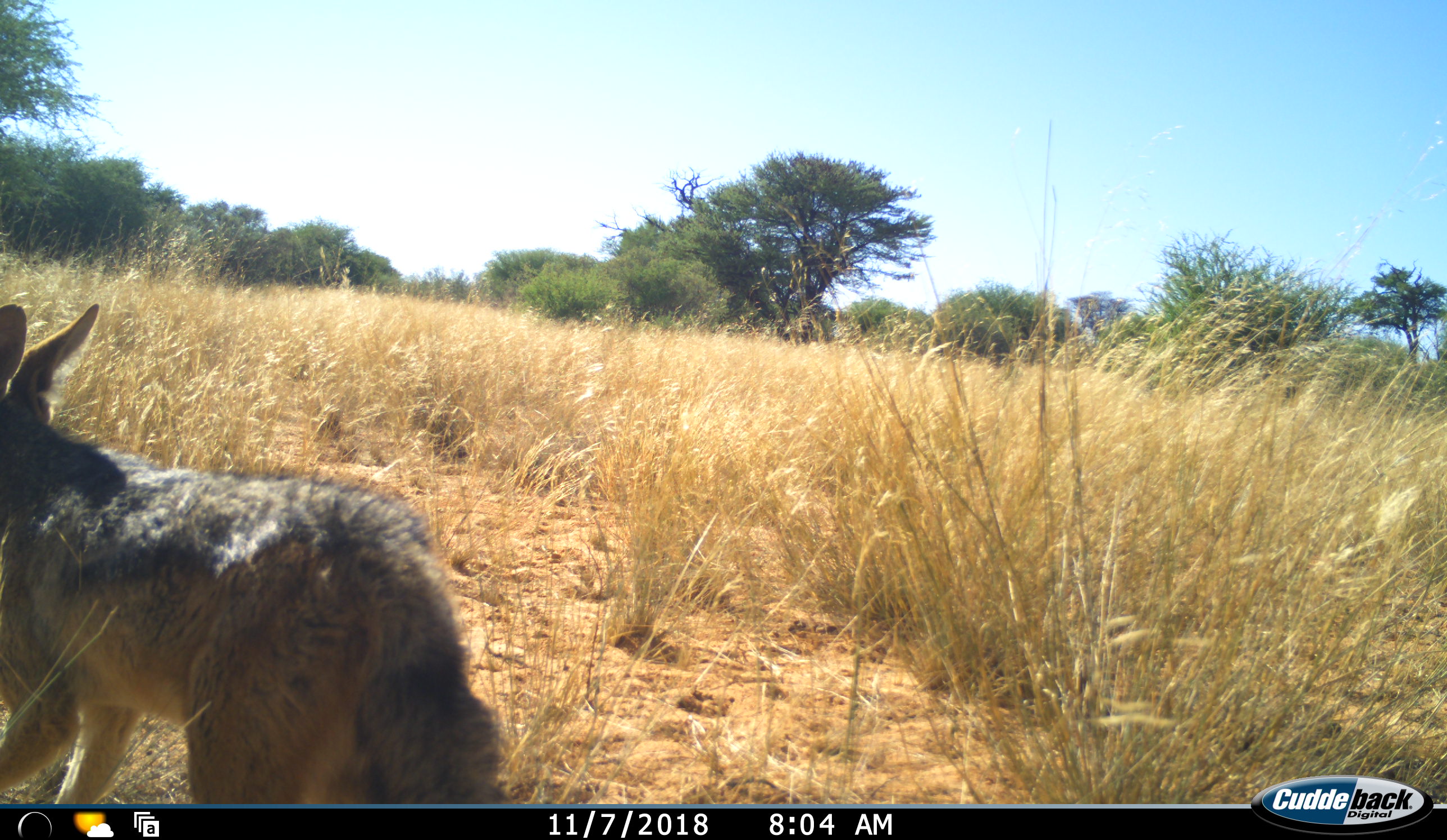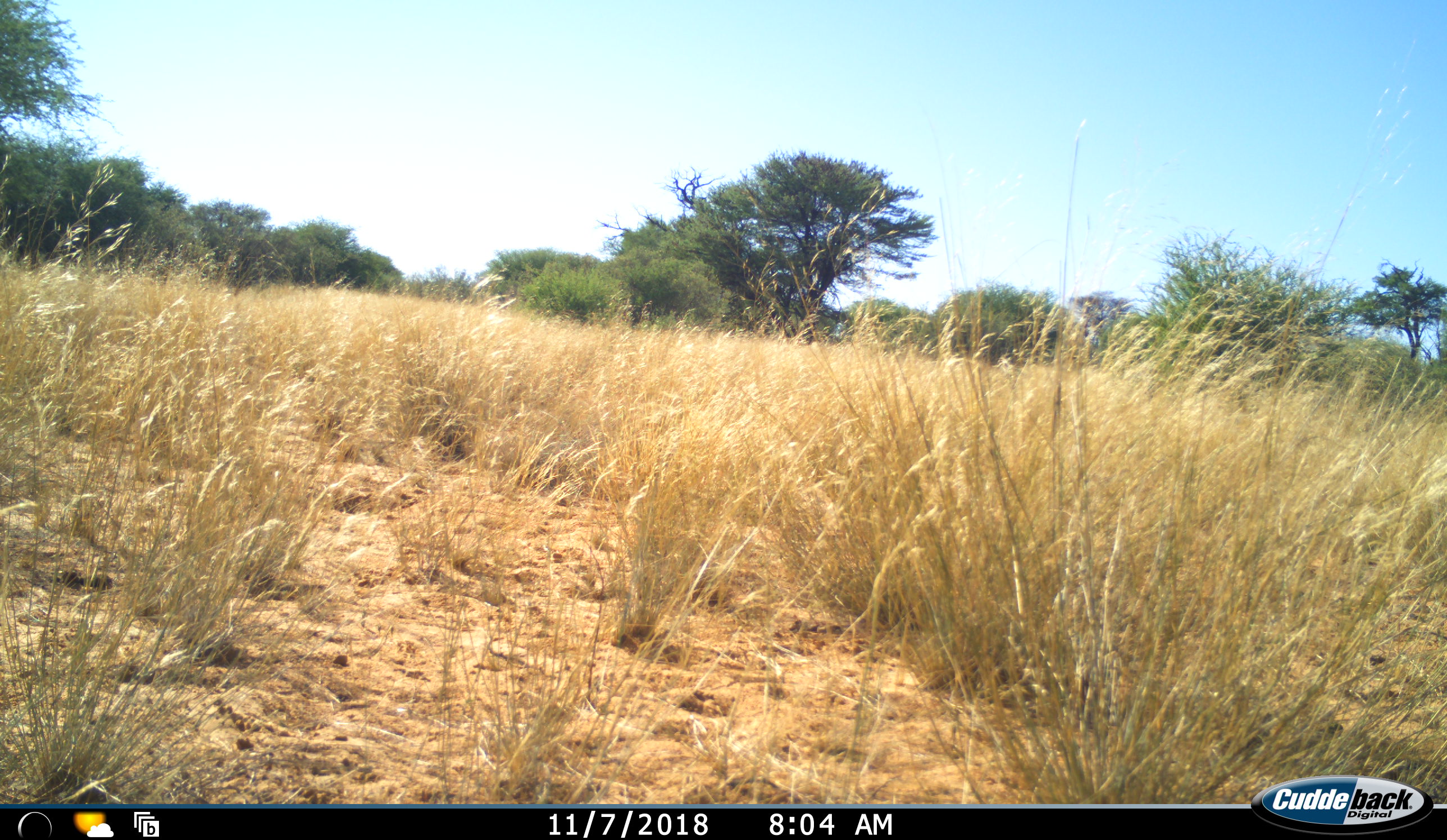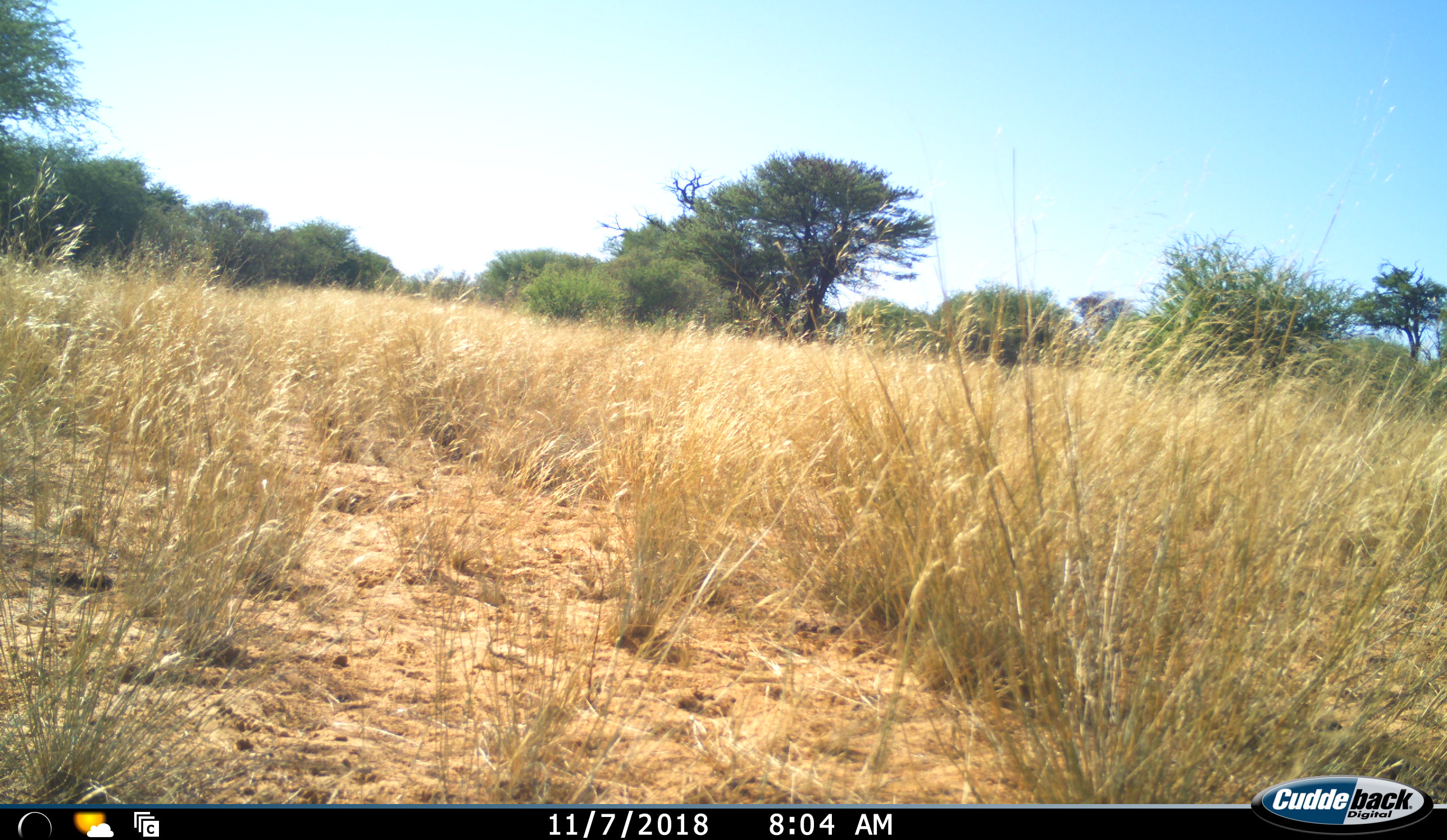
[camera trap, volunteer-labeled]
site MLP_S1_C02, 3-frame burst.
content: unidentified animal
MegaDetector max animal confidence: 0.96